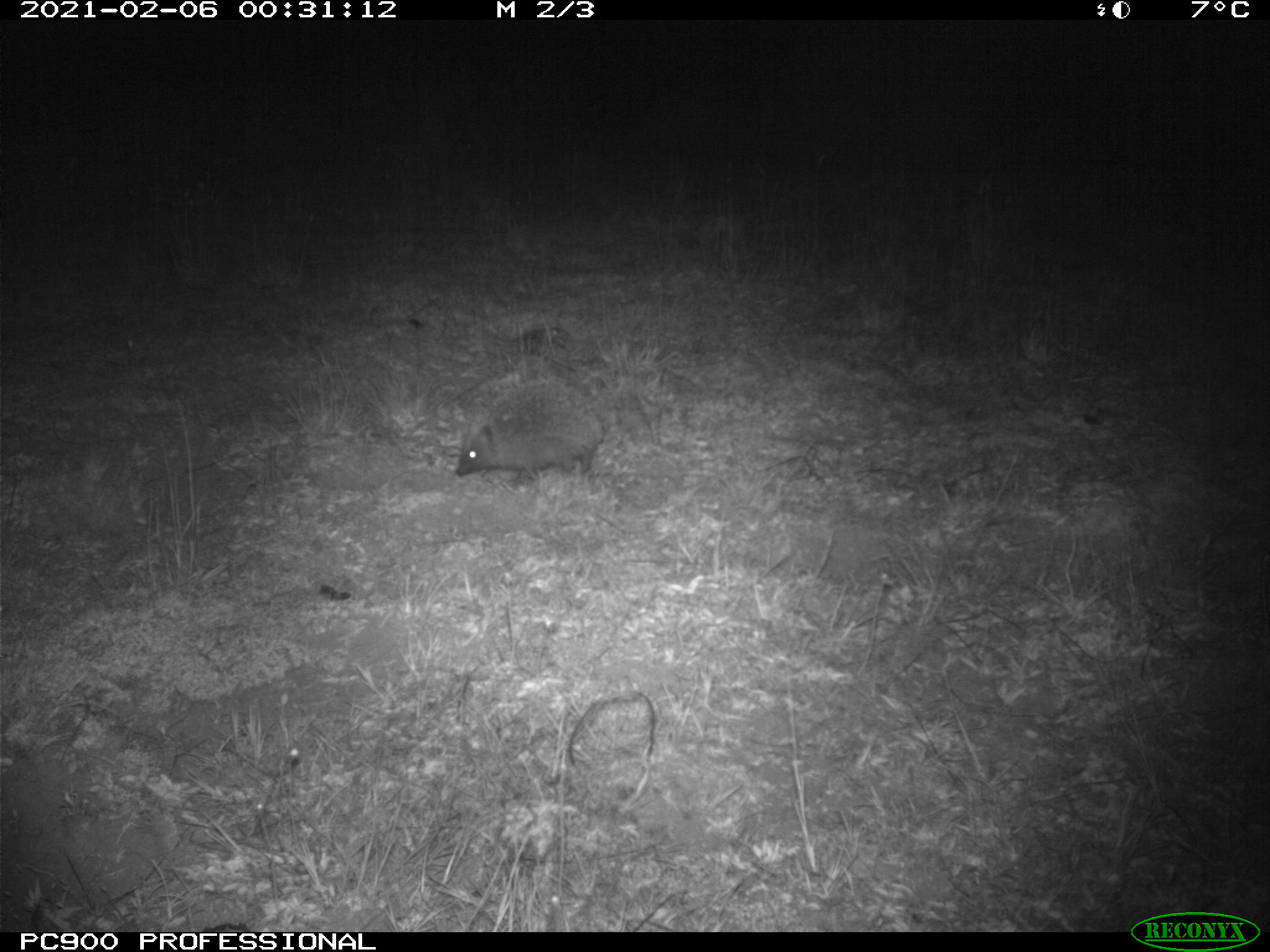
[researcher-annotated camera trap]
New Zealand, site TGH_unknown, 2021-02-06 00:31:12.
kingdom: Animalia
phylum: Chordata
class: Mammalia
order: Eulipotyphla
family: Erinaceidae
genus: Erinaceus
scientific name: Erinaceus europaeus europaeus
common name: european hedgehog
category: hedgehog